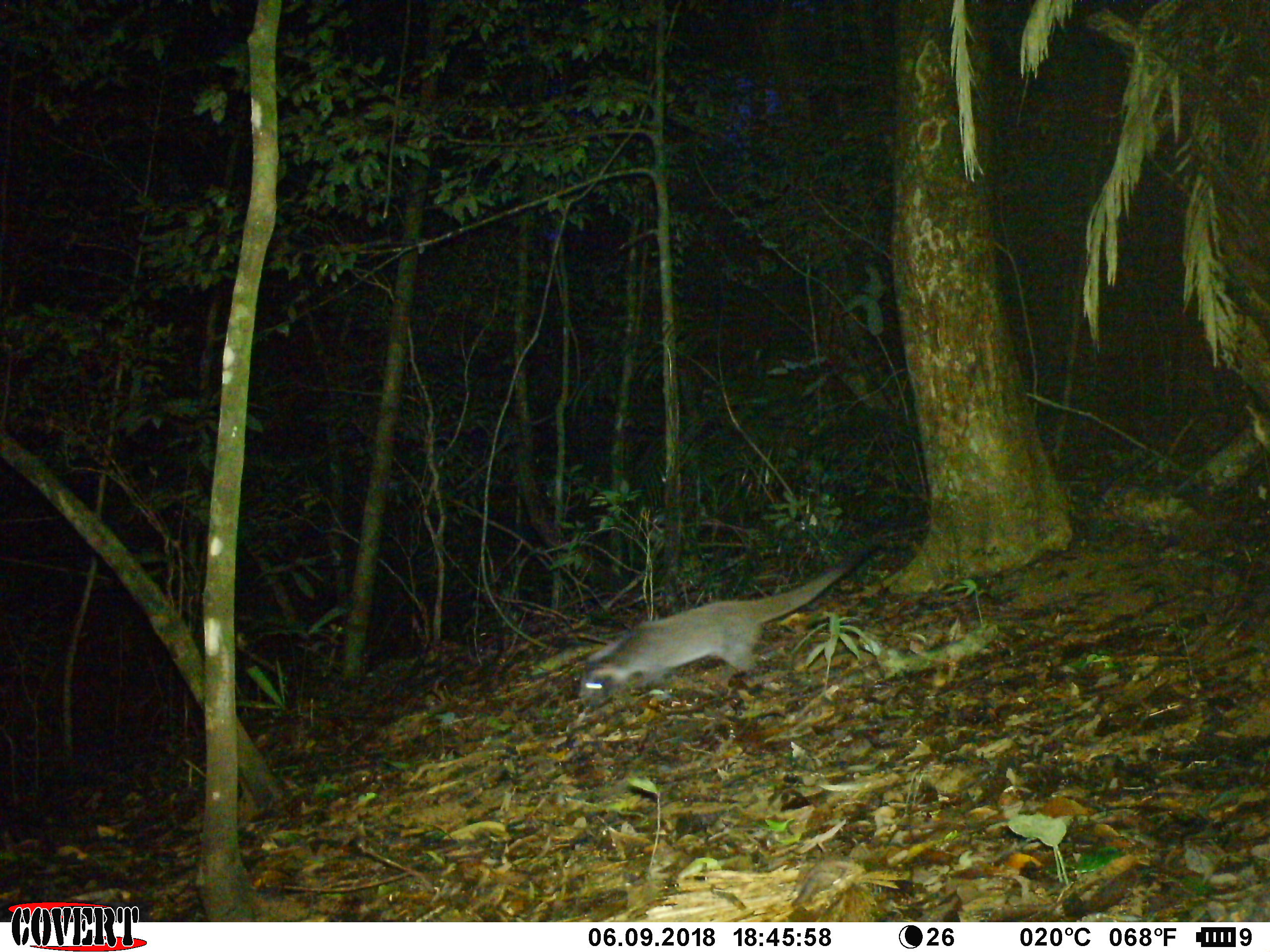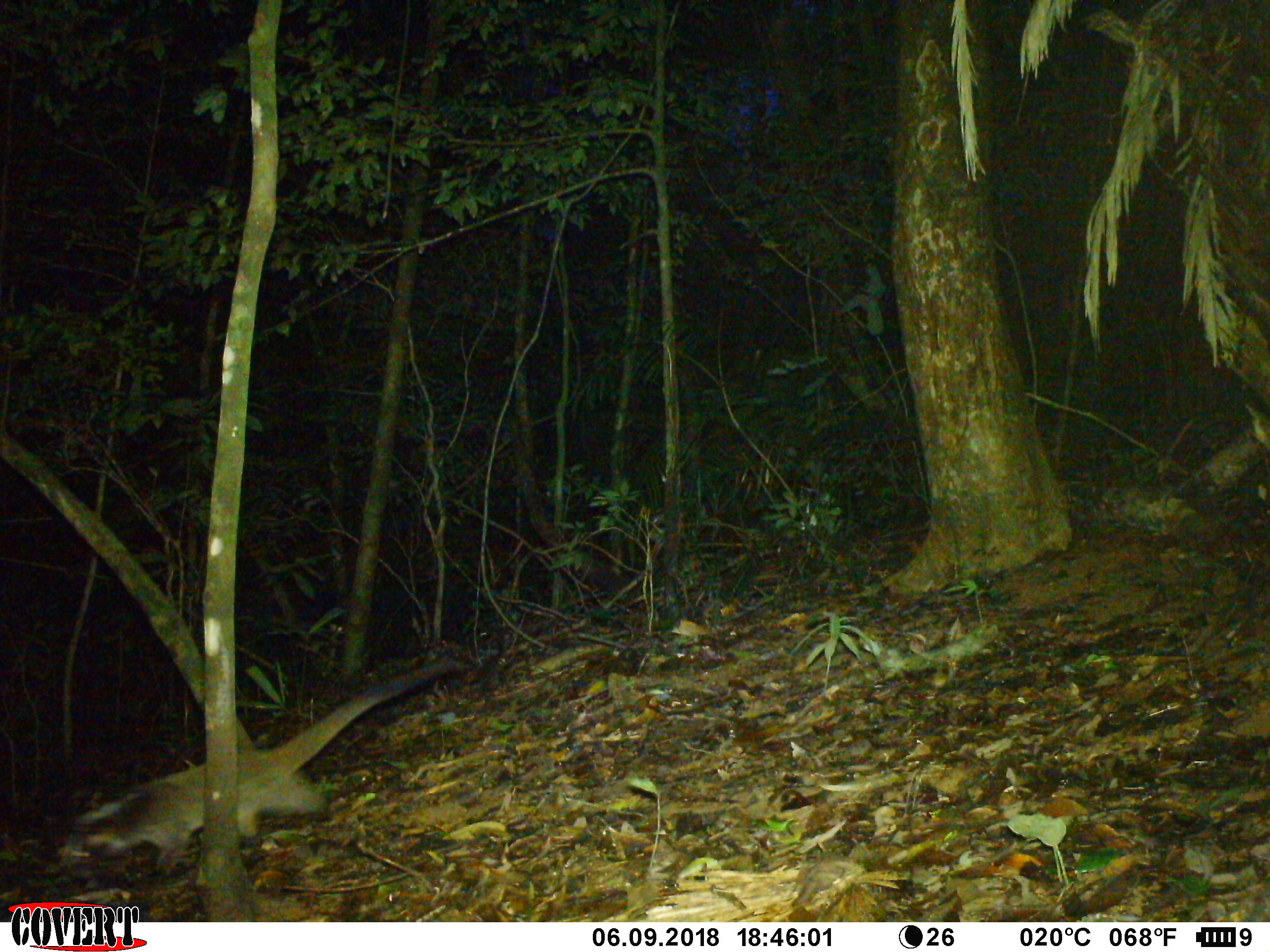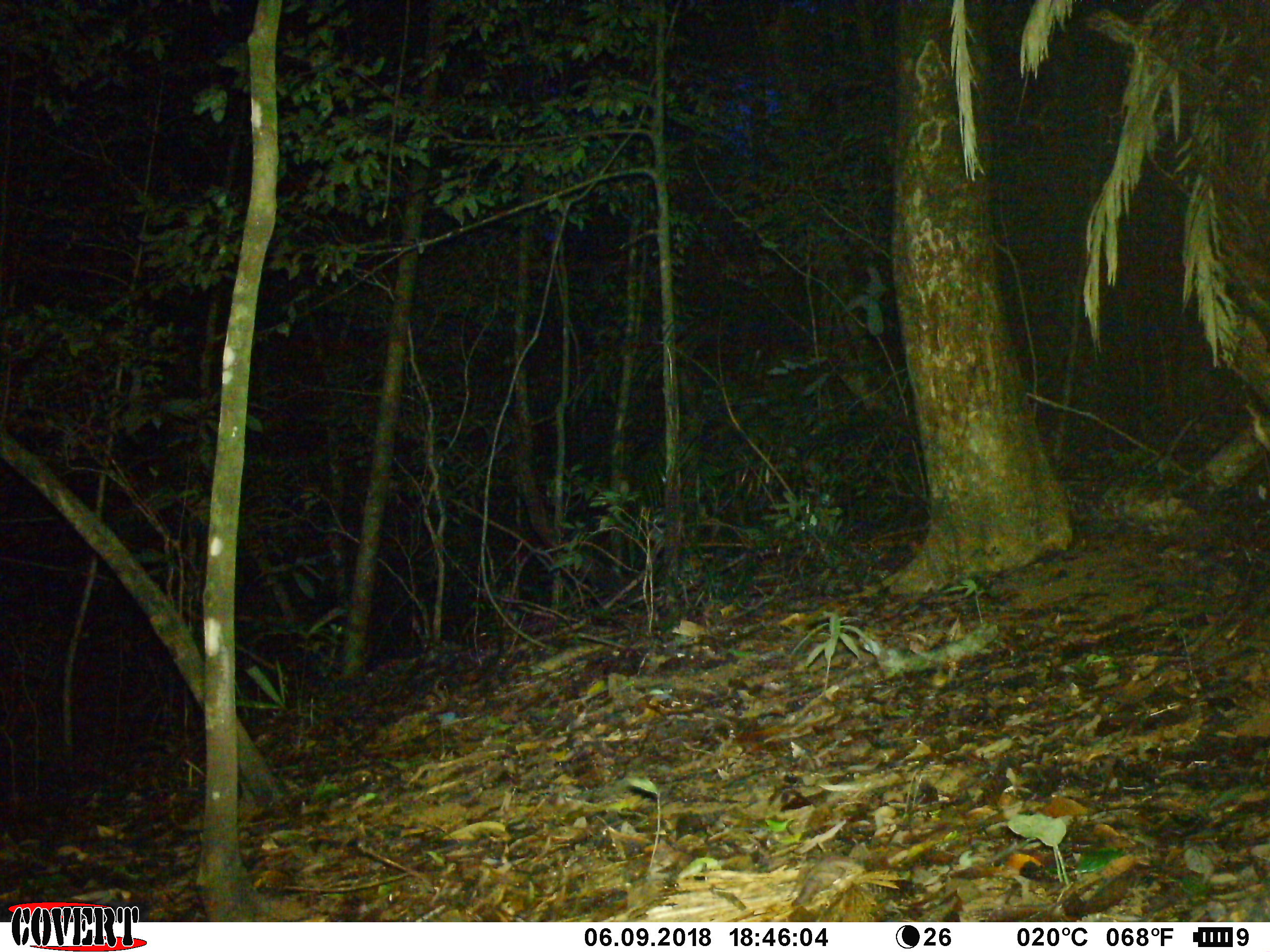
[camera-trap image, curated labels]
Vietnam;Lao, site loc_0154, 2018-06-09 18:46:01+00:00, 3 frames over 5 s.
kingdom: Animalia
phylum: Chordata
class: Mammalia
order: Carnivora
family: Viverridae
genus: Paguma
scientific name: Paguma larvata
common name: masked palm civet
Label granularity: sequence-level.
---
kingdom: Animalia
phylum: Arthropoda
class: Insecta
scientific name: Insecta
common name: insect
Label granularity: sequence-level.